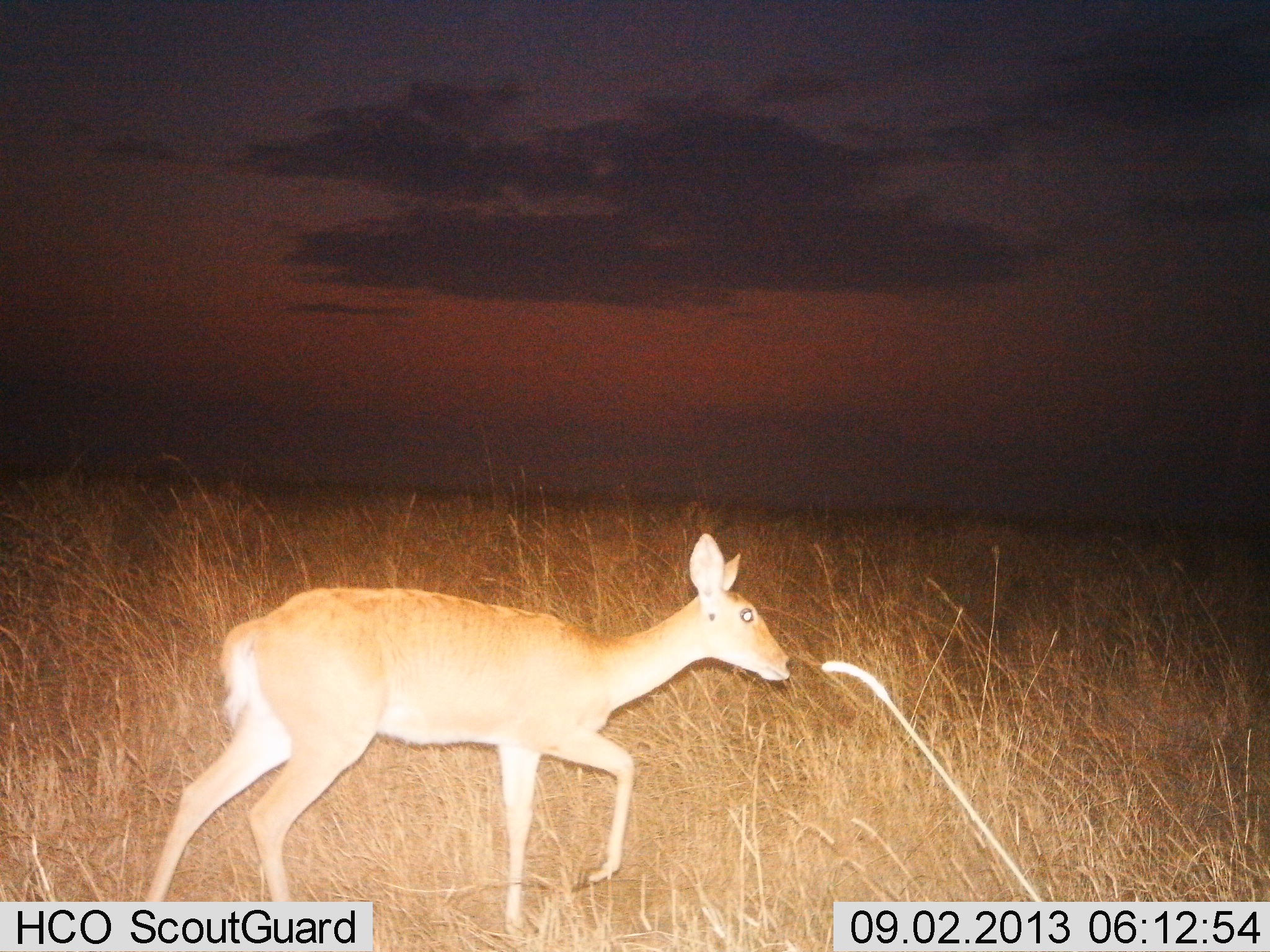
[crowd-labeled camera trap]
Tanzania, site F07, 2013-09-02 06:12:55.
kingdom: Animalia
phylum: Chordata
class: Mammalia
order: Artiodactyla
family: Bovidae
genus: Redunca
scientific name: Redunca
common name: reedbuck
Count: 1.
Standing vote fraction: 20%.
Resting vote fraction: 0%.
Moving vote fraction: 80%.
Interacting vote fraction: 0%.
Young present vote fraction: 0%.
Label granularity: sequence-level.